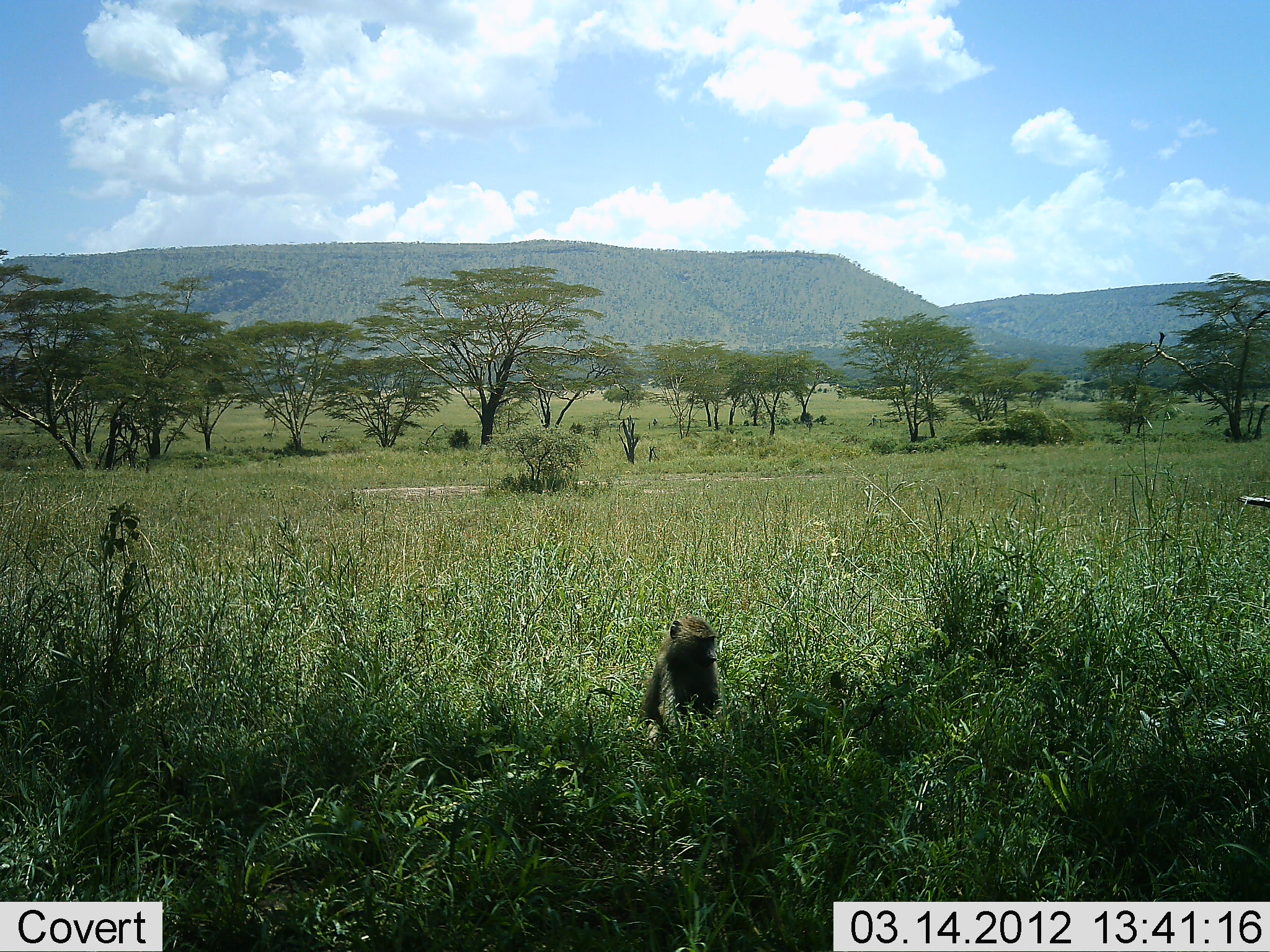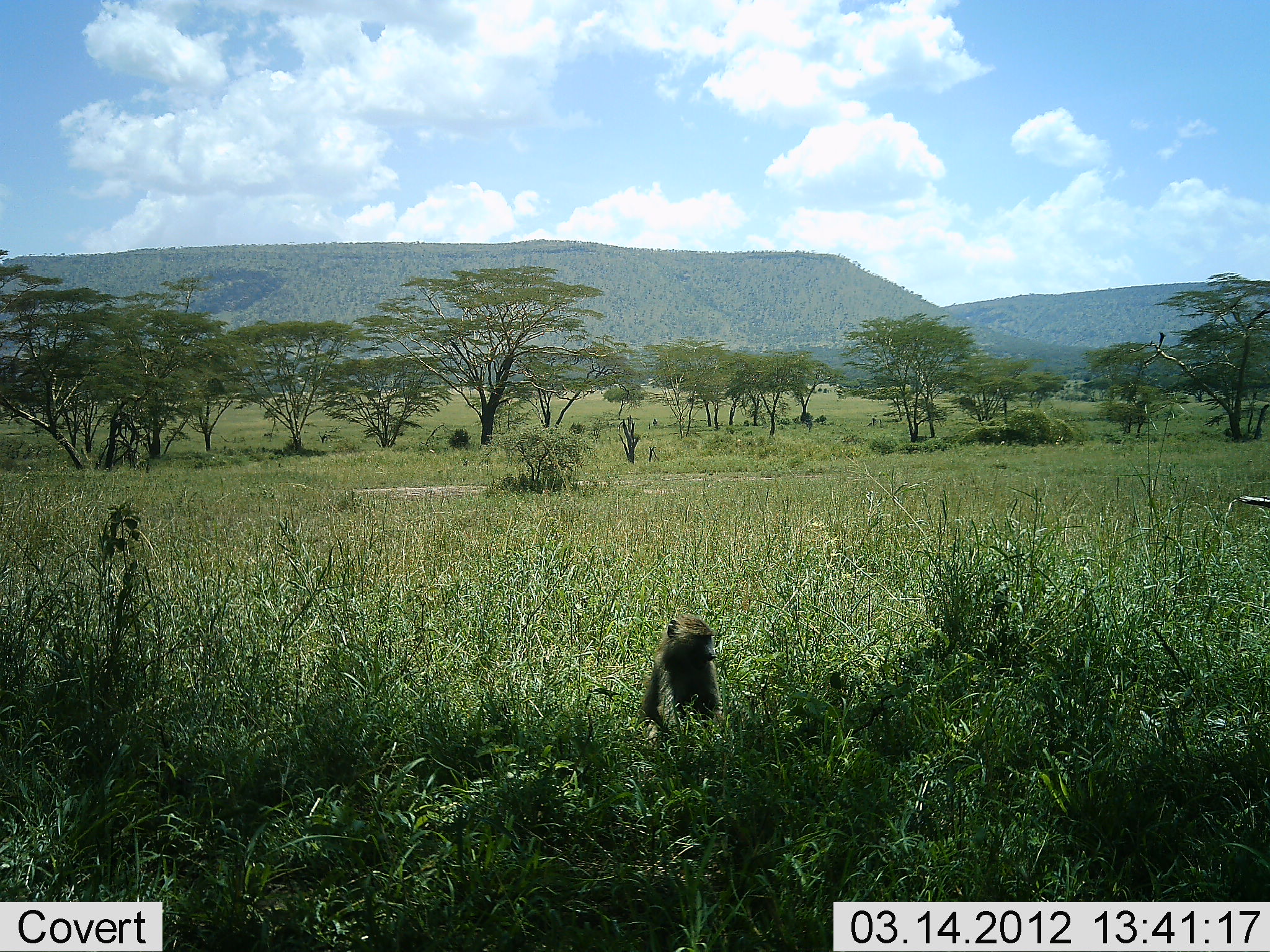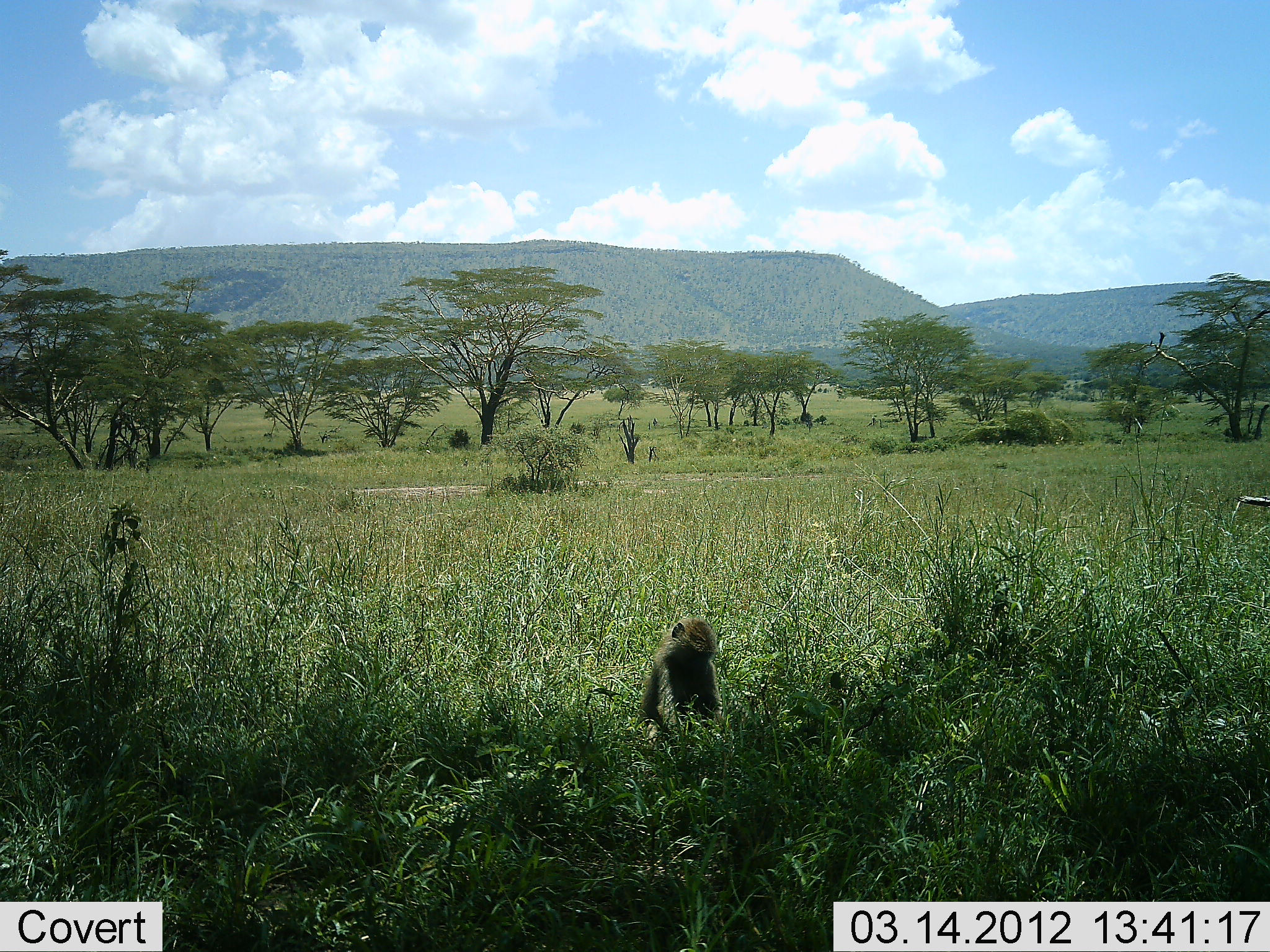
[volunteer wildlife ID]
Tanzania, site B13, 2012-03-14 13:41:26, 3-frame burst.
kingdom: Animalia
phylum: Chordata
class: Mammalia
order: Primates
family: Cercopithecidae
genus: Papio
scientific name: Papio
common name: baboon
Baboon (Papio), count 1. Behavior (volunteer vote fractions): standing 18%, resting 77%, moving 0%, interacting 0%. Young present (vote fraction): 9%. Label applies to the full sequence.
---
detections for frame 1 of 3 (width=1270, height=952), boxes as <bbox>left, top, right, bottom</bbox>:
animal: <bbox>638, 616, 725, 736</bbox>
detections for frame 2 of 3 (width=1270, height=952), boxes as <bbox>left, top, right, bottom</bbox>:
animal: <bbox>641, 614, 724, 735</bbox>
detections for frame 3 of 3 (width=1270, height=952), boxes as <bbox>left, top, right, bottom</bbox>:
animal: <bbox>636, 616, 726, 743</bbox>